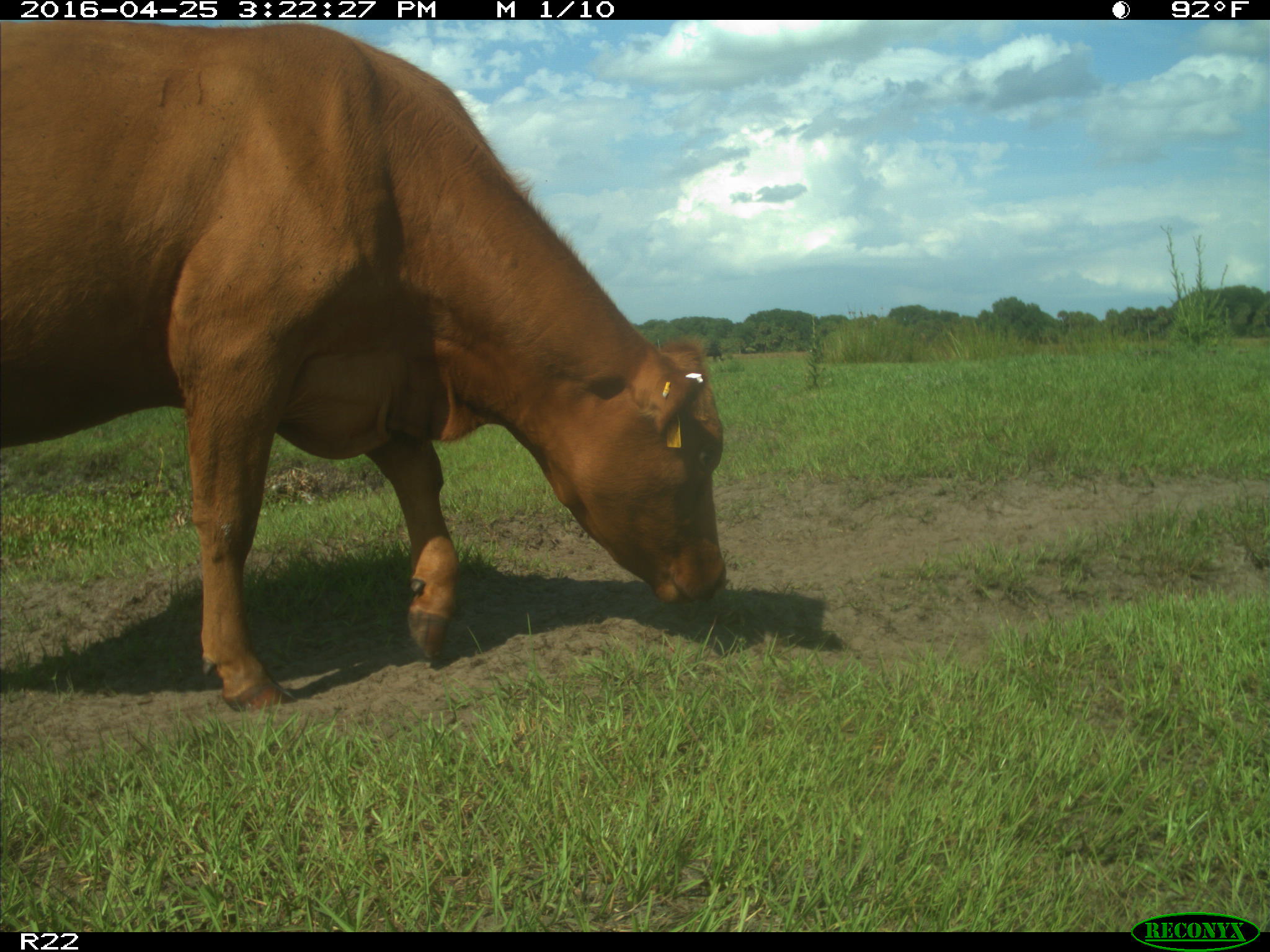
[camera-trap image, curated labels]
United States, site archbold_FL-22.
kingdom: Animalia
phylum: Chordata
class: Mammalia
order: Artiodactyla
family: Bovidae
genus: Bos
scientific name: Bos taurus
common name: domestic cow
Bos taurus (domestic cow).